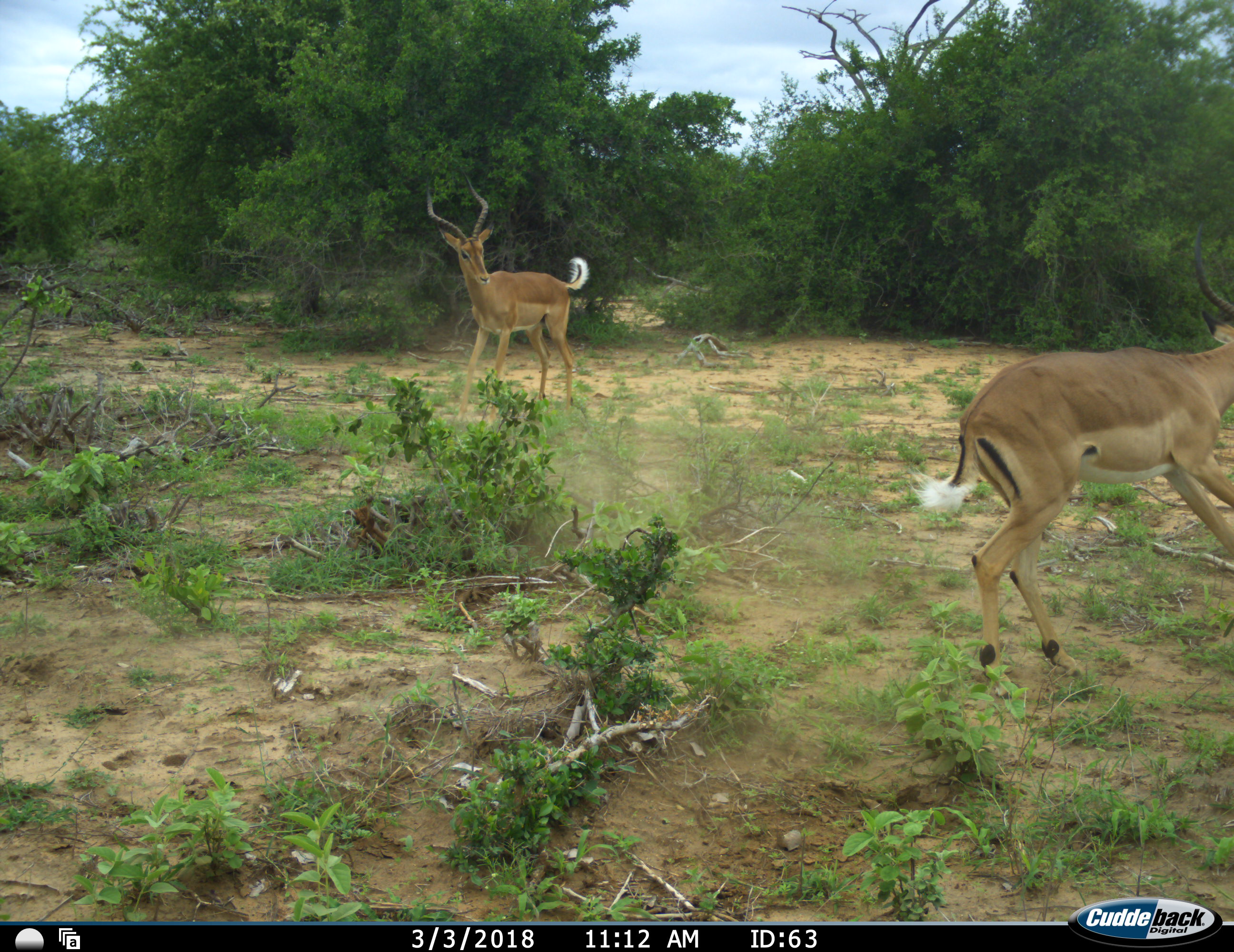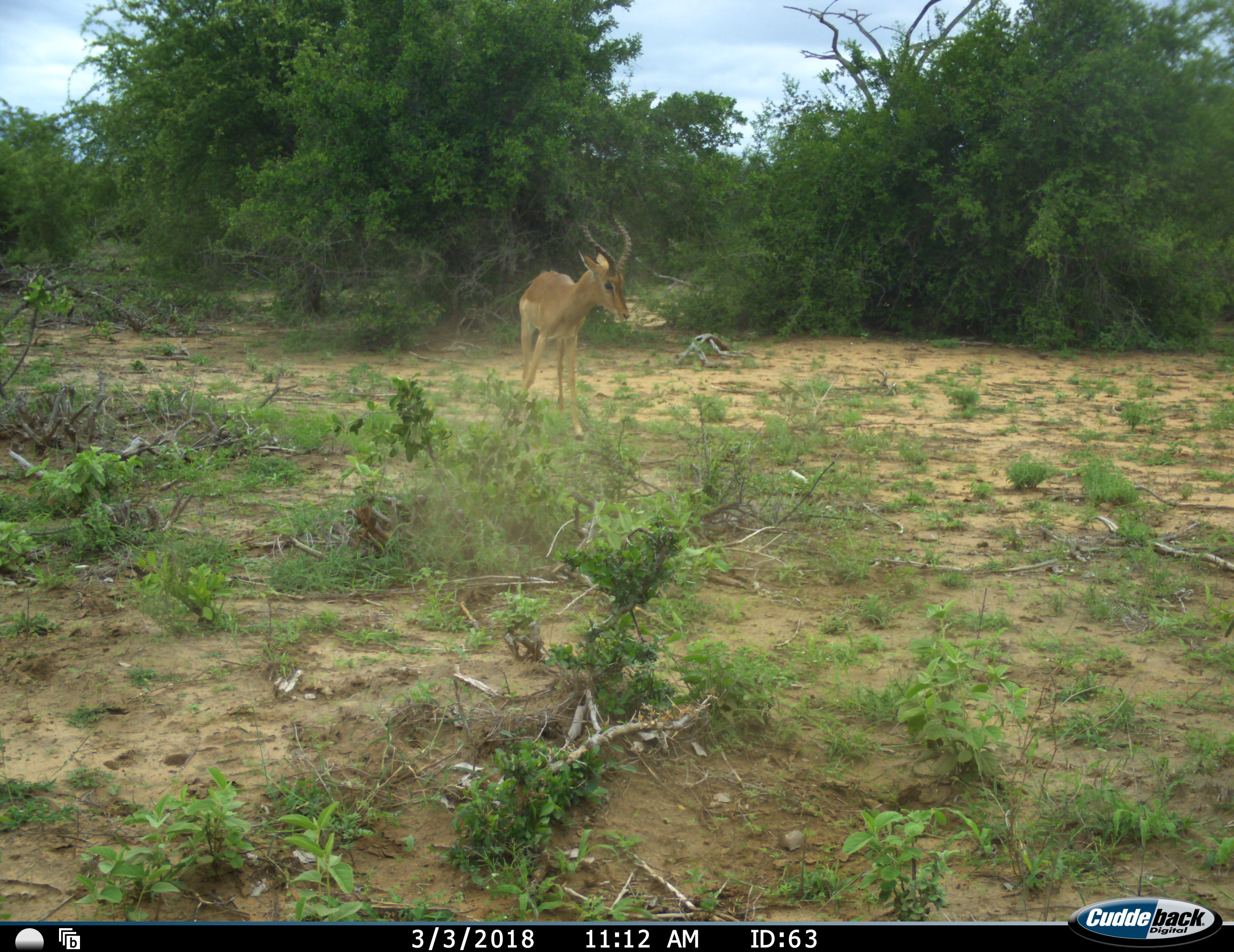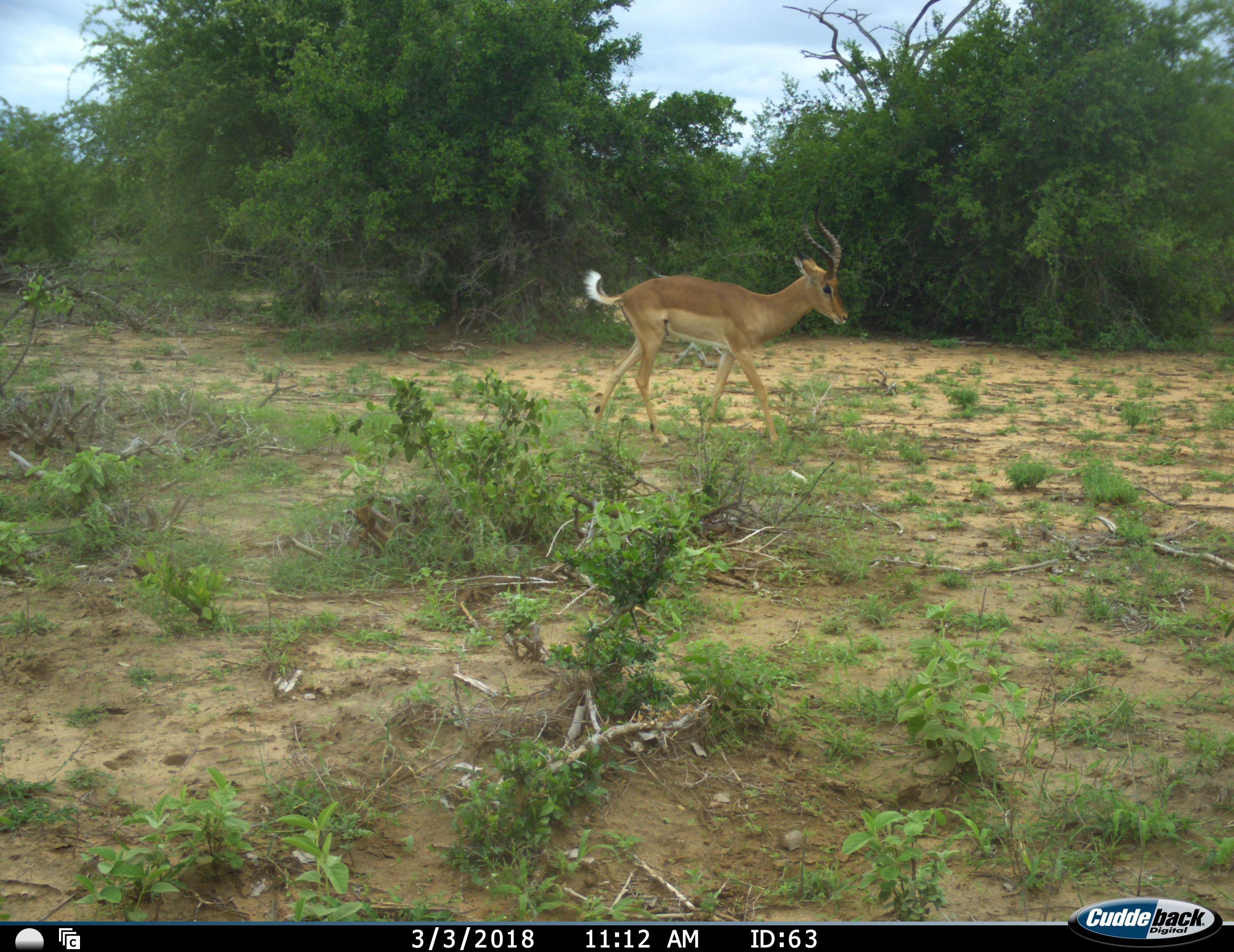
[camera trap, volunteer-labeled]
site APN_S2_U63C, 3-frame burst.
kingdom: Animalia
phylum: Chordata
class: Mammalia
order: Artiodactyla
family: Bovidae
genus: Aepyceros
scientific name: Aepyceros melampus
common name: impala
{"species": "impala (Aepyceros melampus)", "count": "2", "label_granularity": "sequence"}